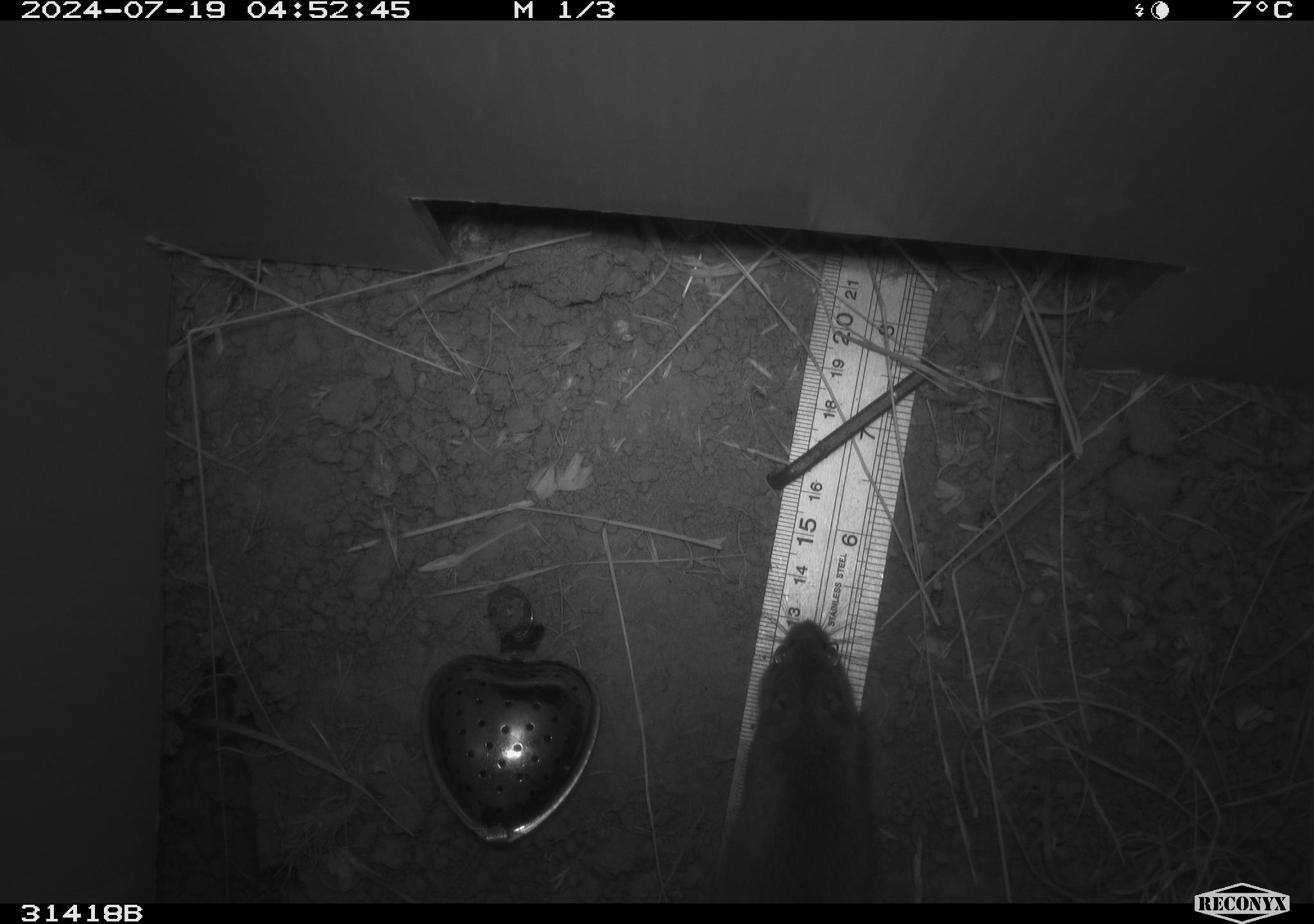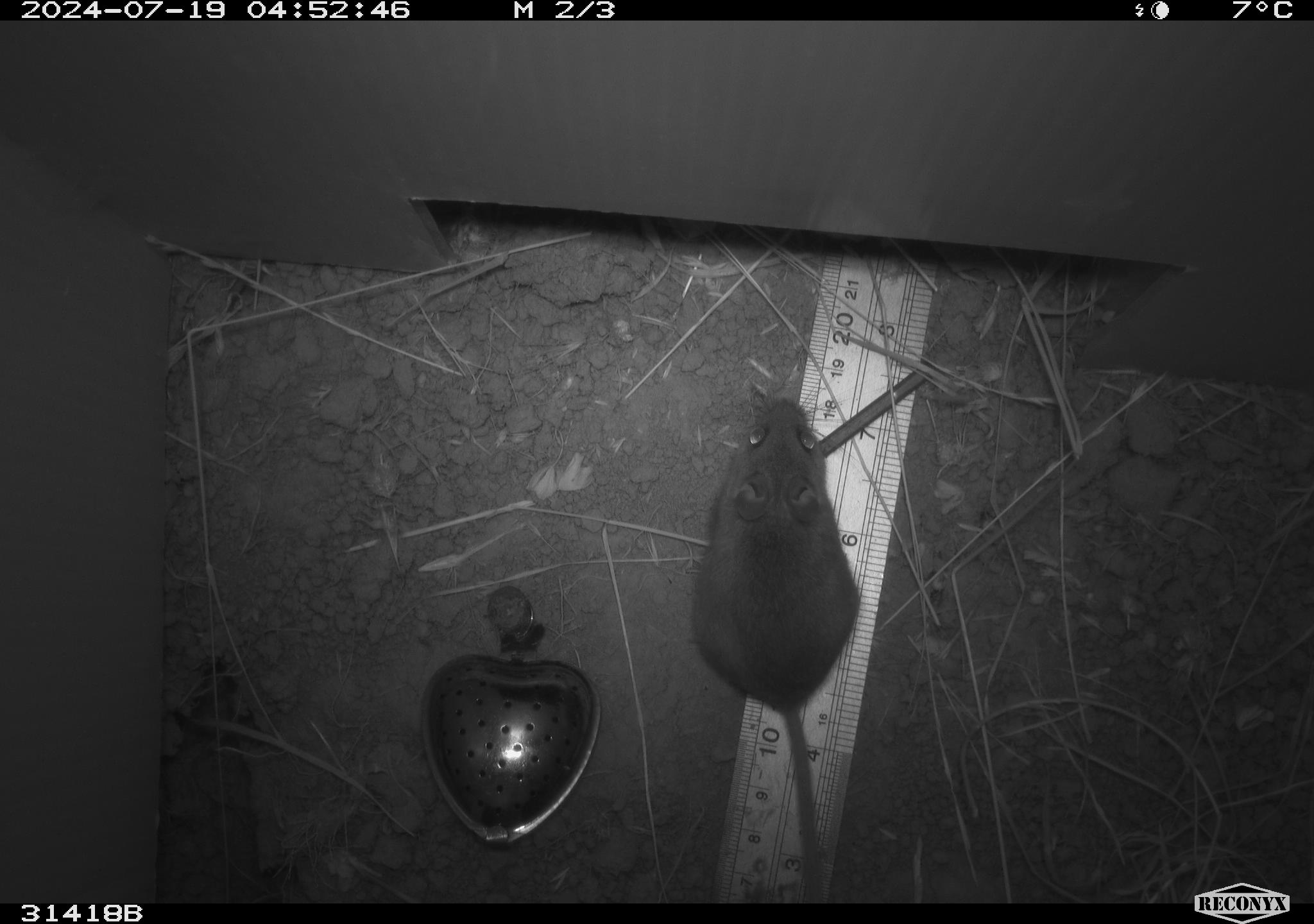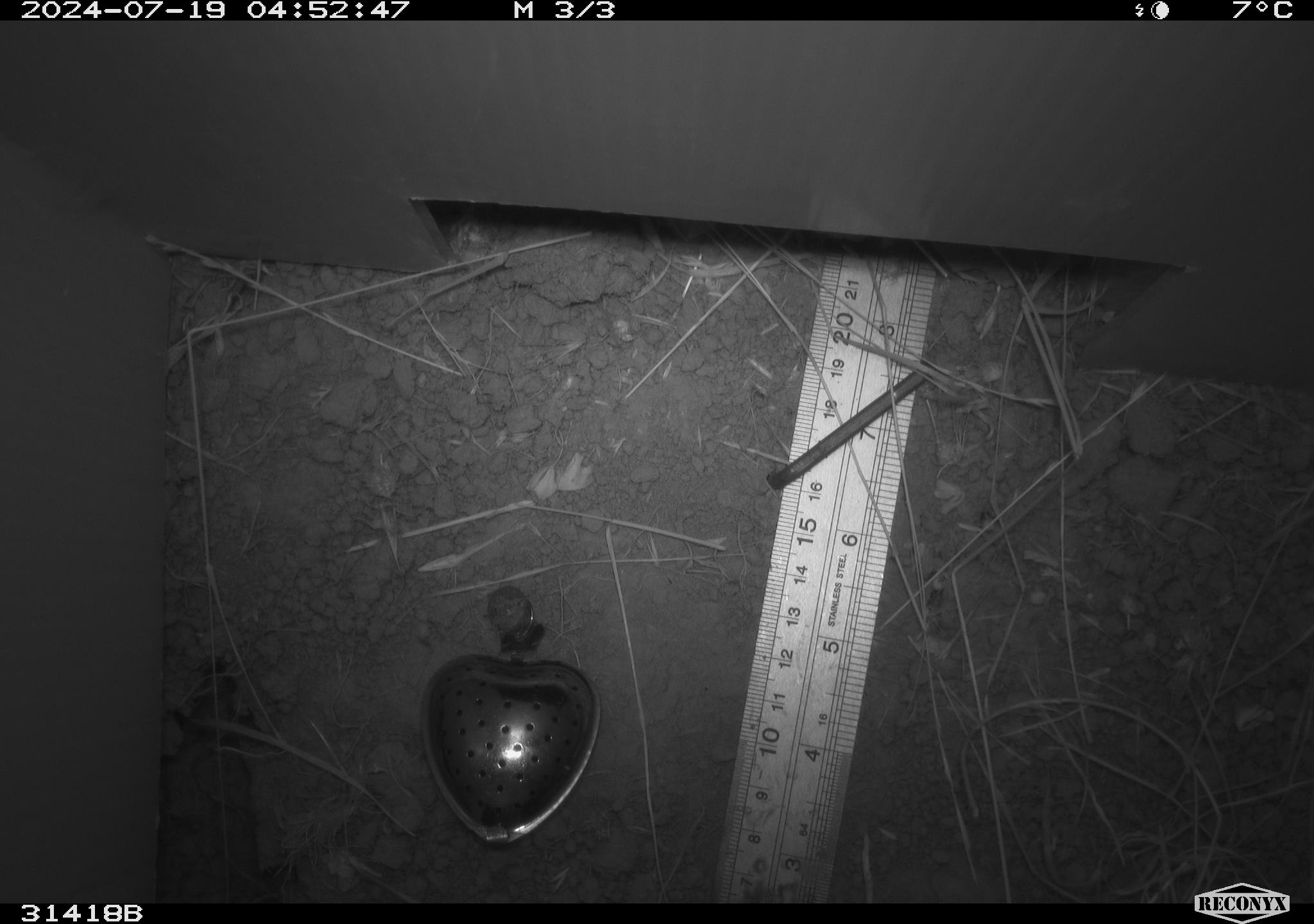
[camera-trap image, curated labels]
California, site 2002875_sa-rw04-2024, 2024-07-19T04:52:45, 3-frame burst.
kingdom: Animalia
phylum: Chordata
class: Mammalia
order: Rodentia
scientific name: Rodentia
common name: mouse species